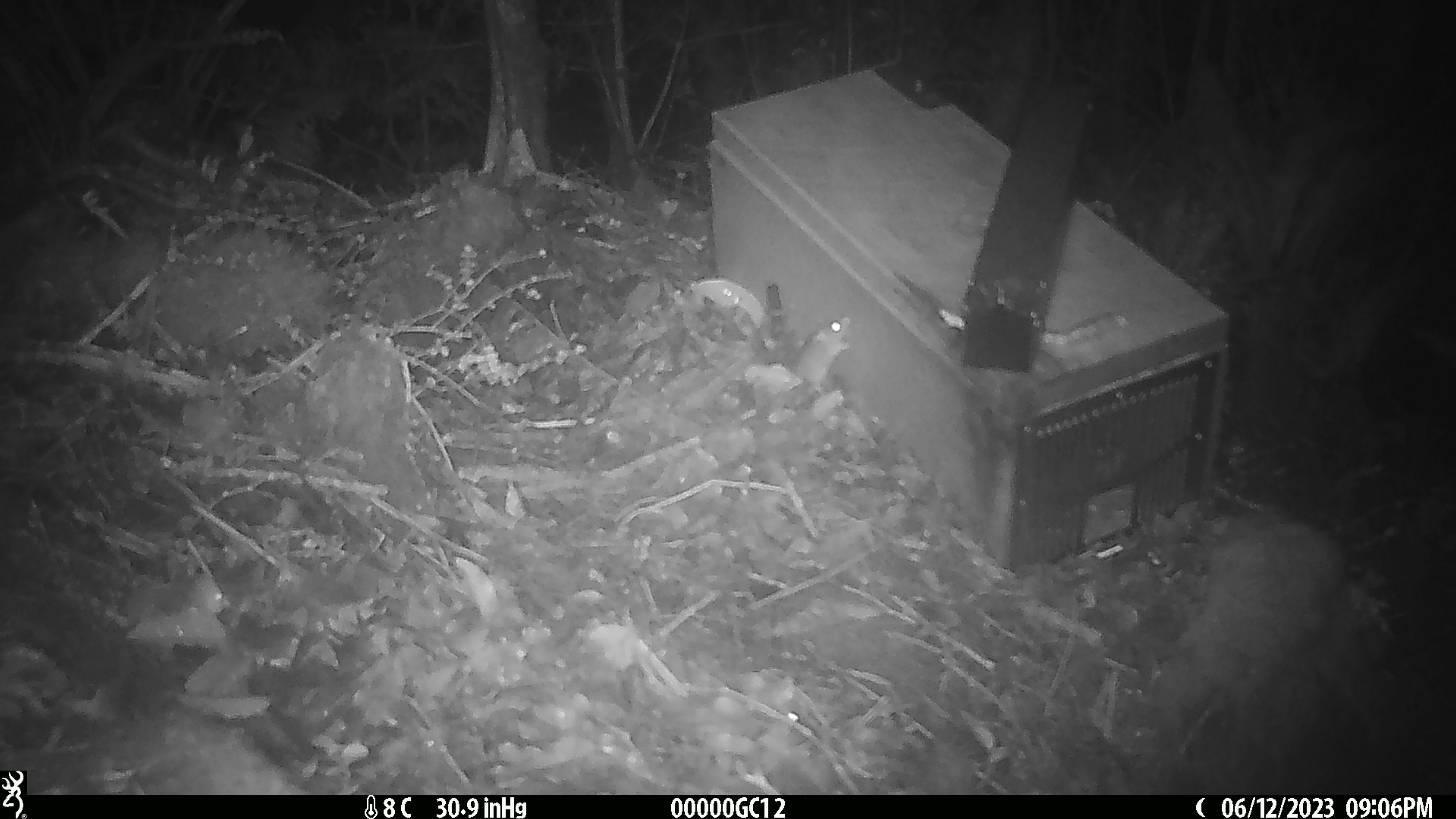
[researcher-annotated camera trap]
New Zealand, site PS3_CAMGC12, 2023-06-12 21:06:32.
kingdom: Animalia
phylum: Chordata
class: Mammalia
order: Rodentia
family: Muridae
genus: Mus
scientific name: Mus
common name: mouse